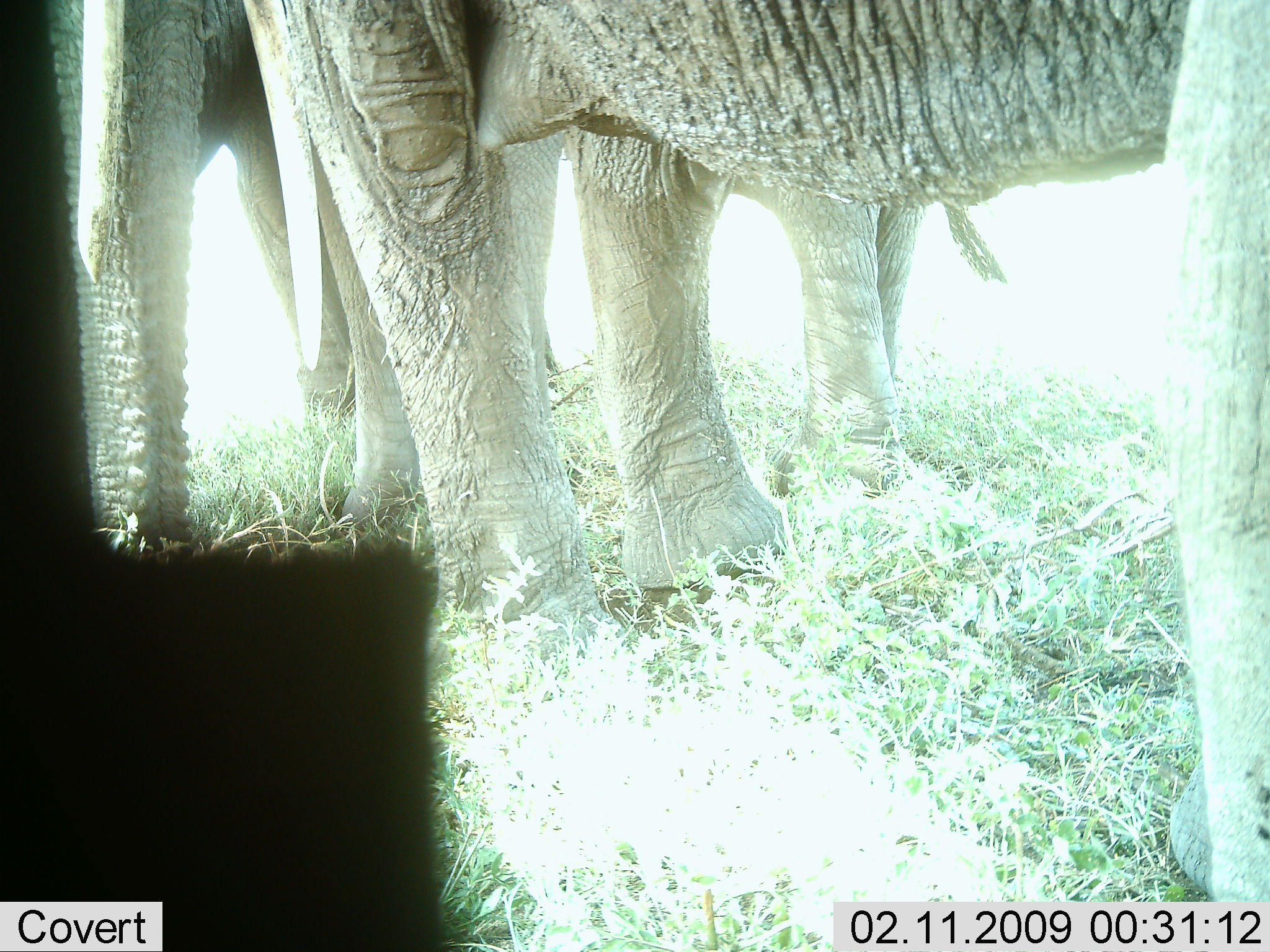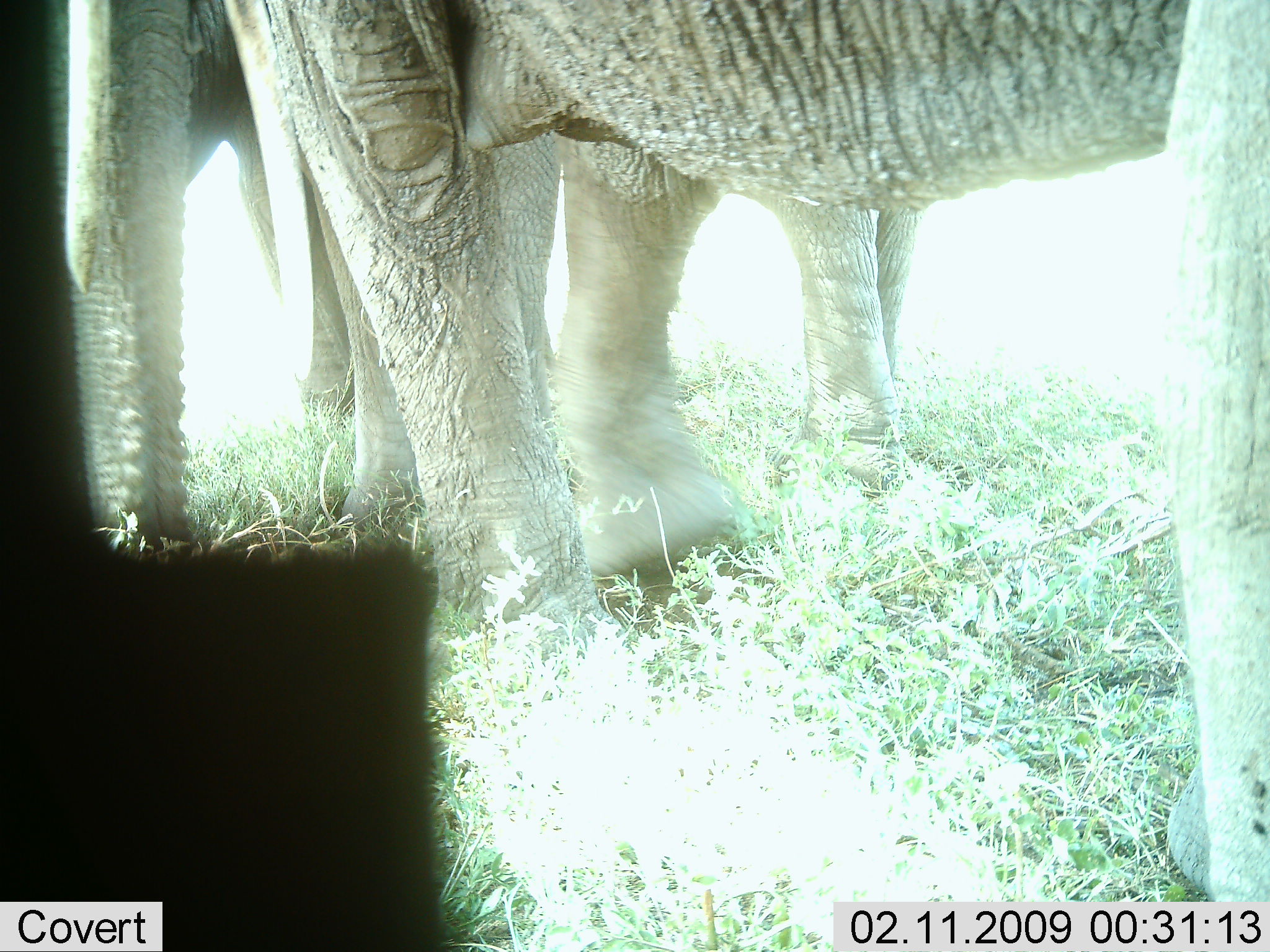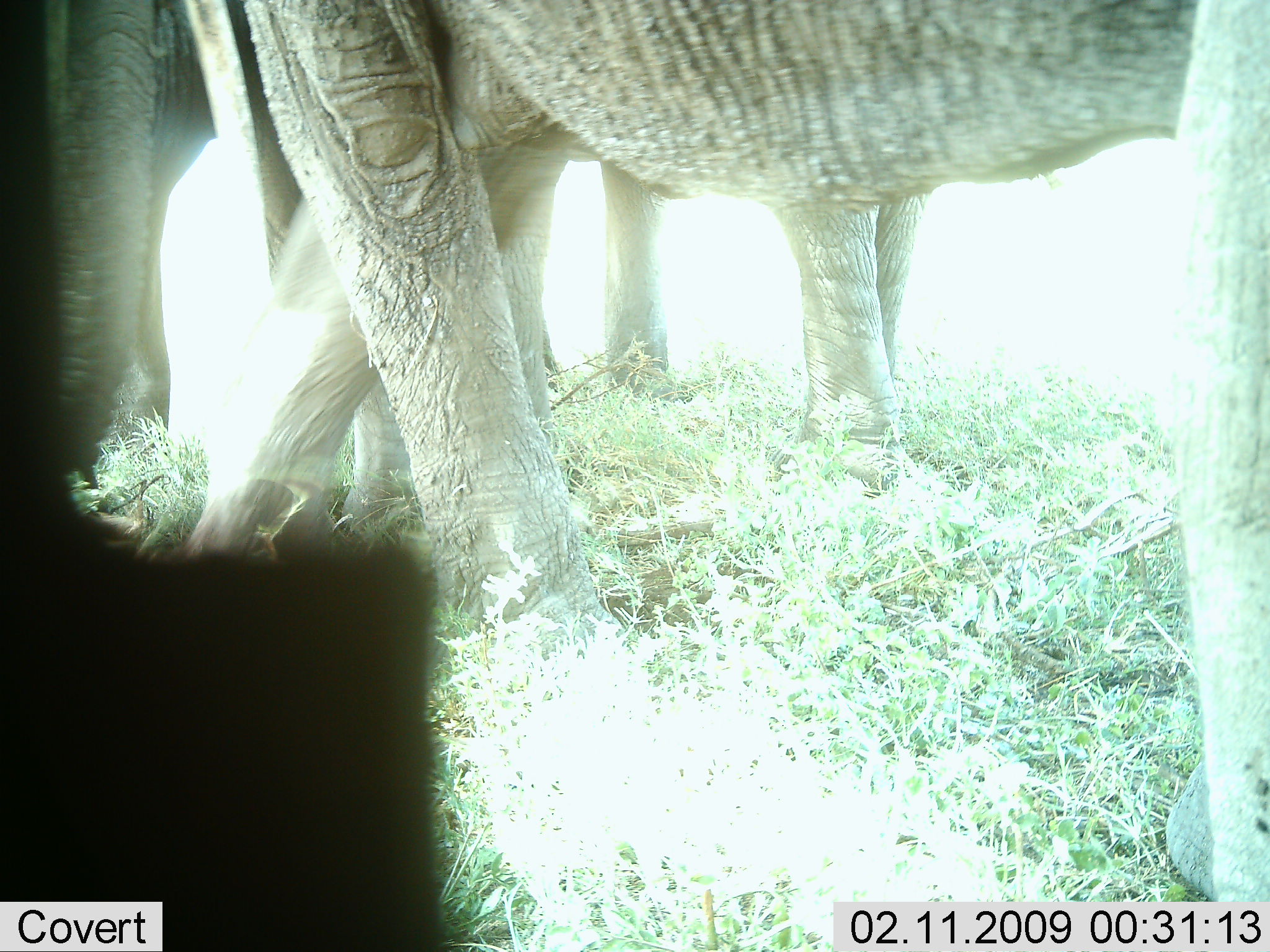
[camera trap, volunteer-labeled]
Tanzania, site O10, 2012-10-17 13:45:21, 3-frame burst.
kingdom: Animalia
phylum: Chordata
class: Mammalia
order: Proboscidea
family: Elephantidae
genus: Loxodonta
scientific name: Loxodonta africana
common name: african bush elephant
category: elephant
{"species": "elephant (african bush elephant) (Loxodonta africana)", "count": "3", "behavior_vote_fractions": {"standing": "100%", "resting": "10%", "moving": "0%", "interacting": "0%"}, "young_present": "10%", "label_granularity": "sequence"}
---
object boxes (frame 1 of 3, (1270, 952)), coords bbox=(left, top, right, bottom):
animal: bbox=(283, 0, 1270, 901); bbox=(41, 1, 562, 555); bbox=(497, 133, 1007, 498)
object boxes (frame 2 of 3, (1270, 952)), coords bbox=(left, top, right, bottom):
animal: bbox=(283, 0, 1270, 901); bbox=(41, 1, 573, 629); bbox=(497, 133, 919, 501)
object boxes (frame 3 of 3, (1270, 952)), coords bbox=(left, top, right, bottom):
animal: bbox=(283, 0, 1270, 901); bbox=(41, 1, 562, 555); bbox=(484, 130, 923, 492)